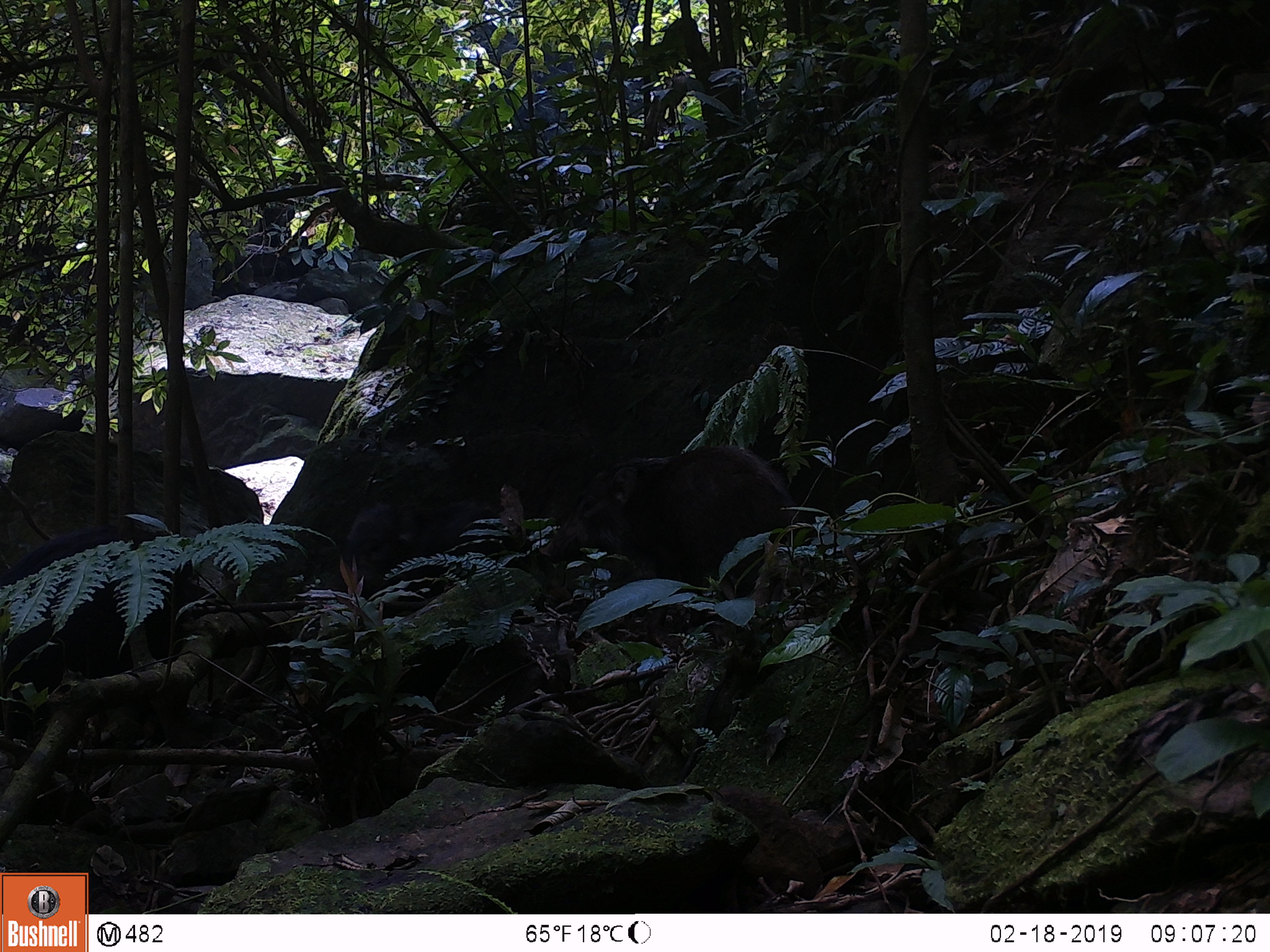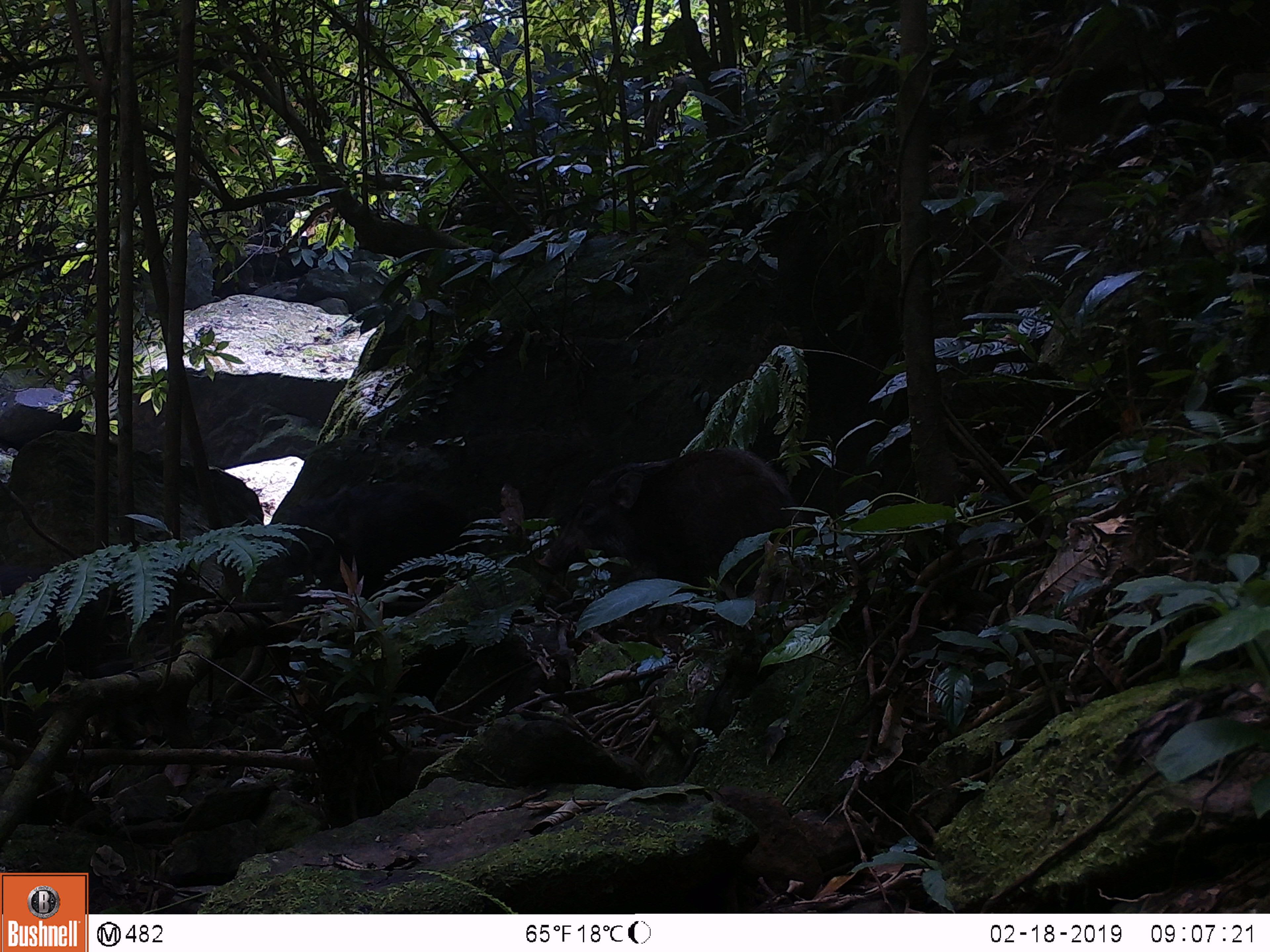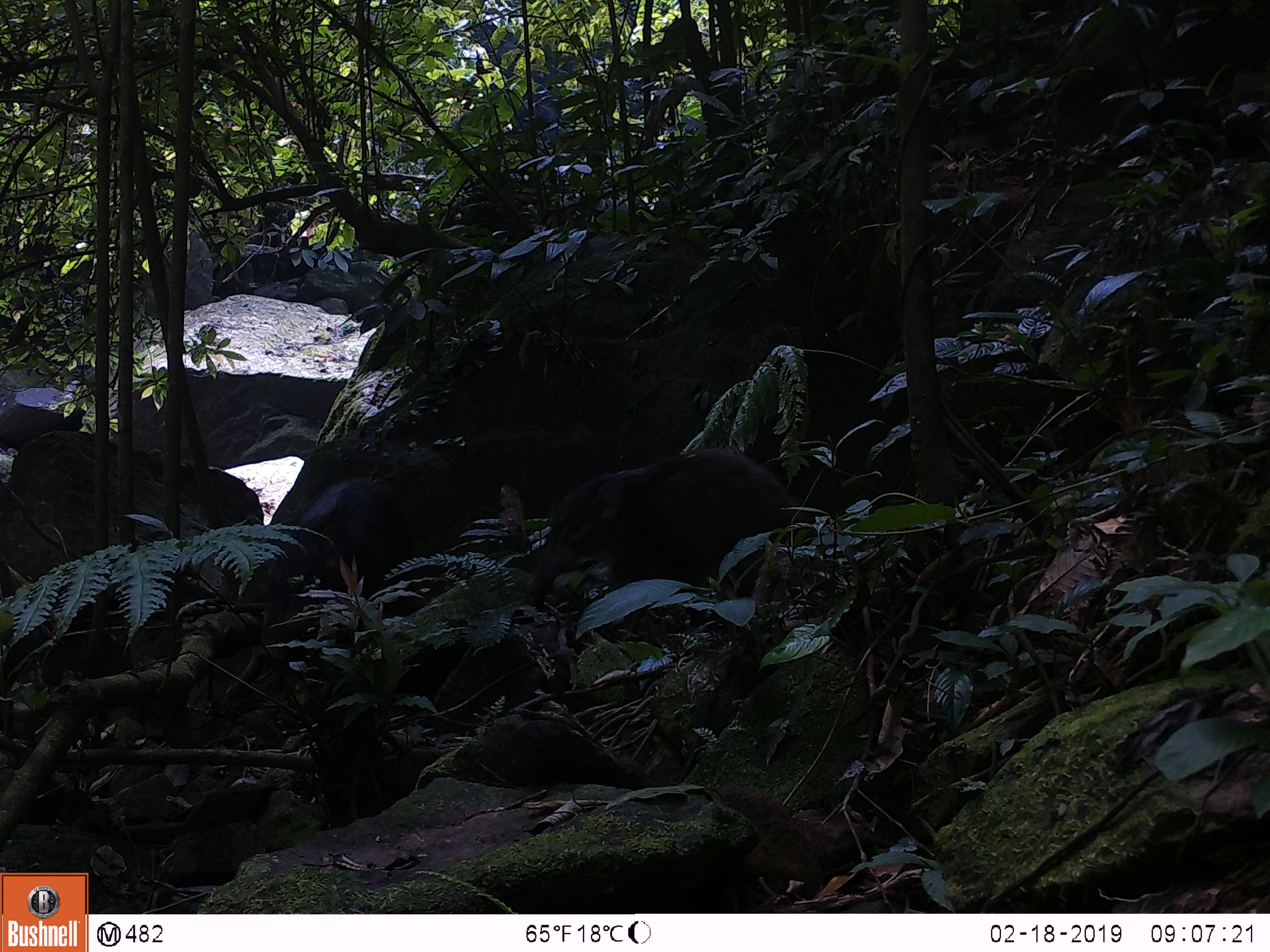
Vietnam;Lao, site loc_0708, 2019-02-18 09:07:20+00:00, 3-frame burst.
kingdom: Animalia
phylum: Chordata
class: Mammalia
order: Artiodactyla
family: Suidae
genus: Sus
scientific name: Sus scrofa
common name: eurasian wild pig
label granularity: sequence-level